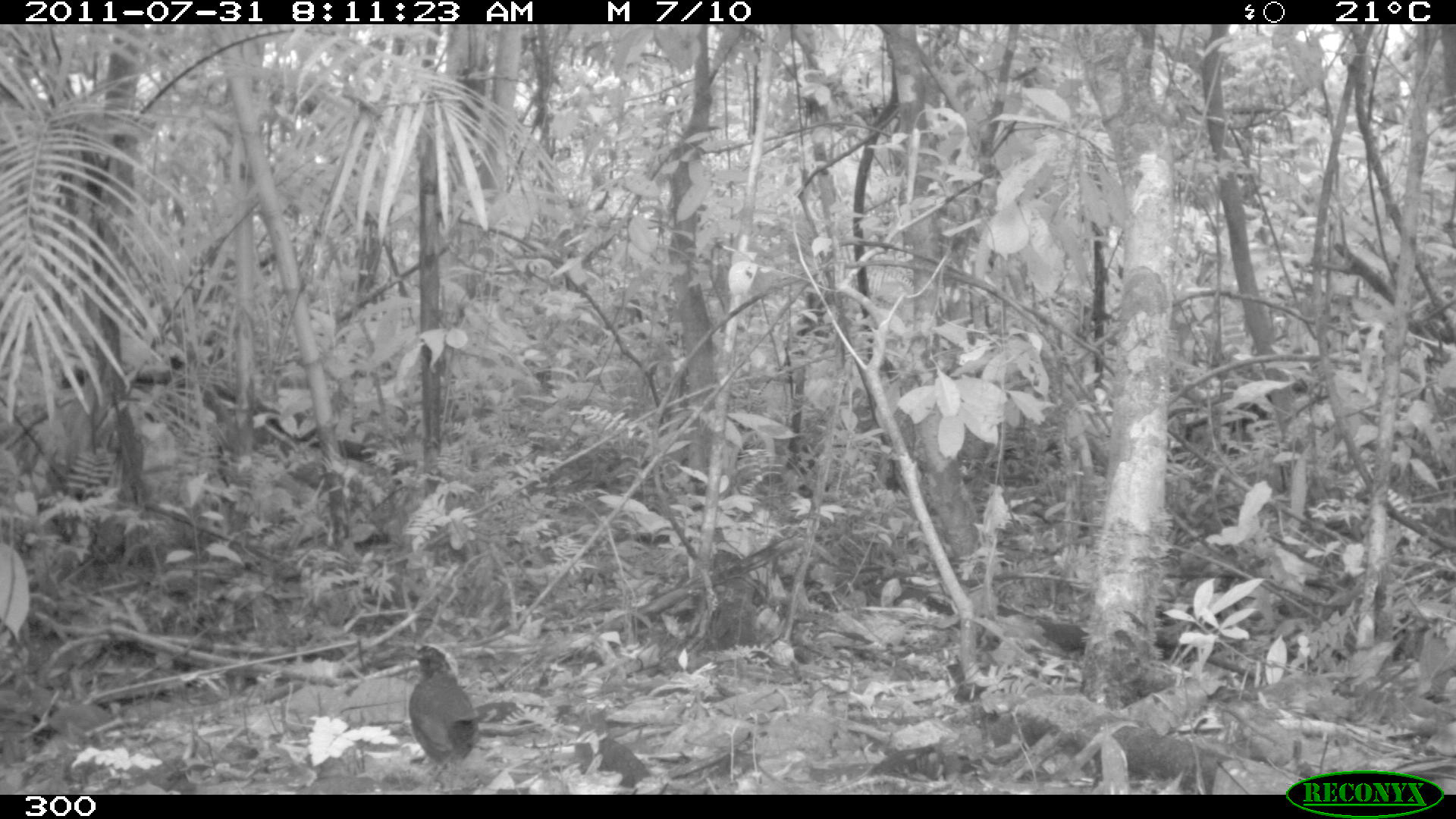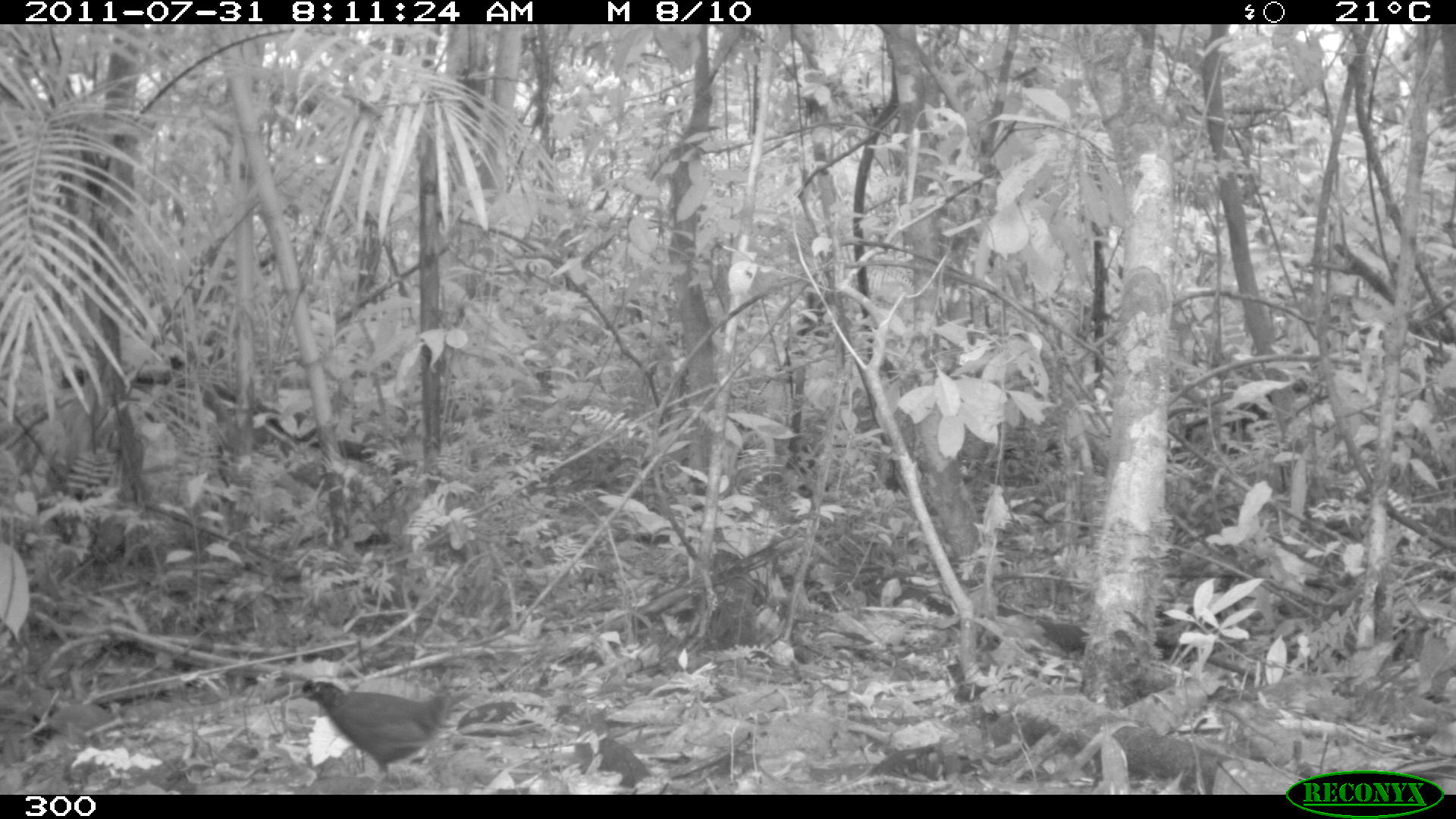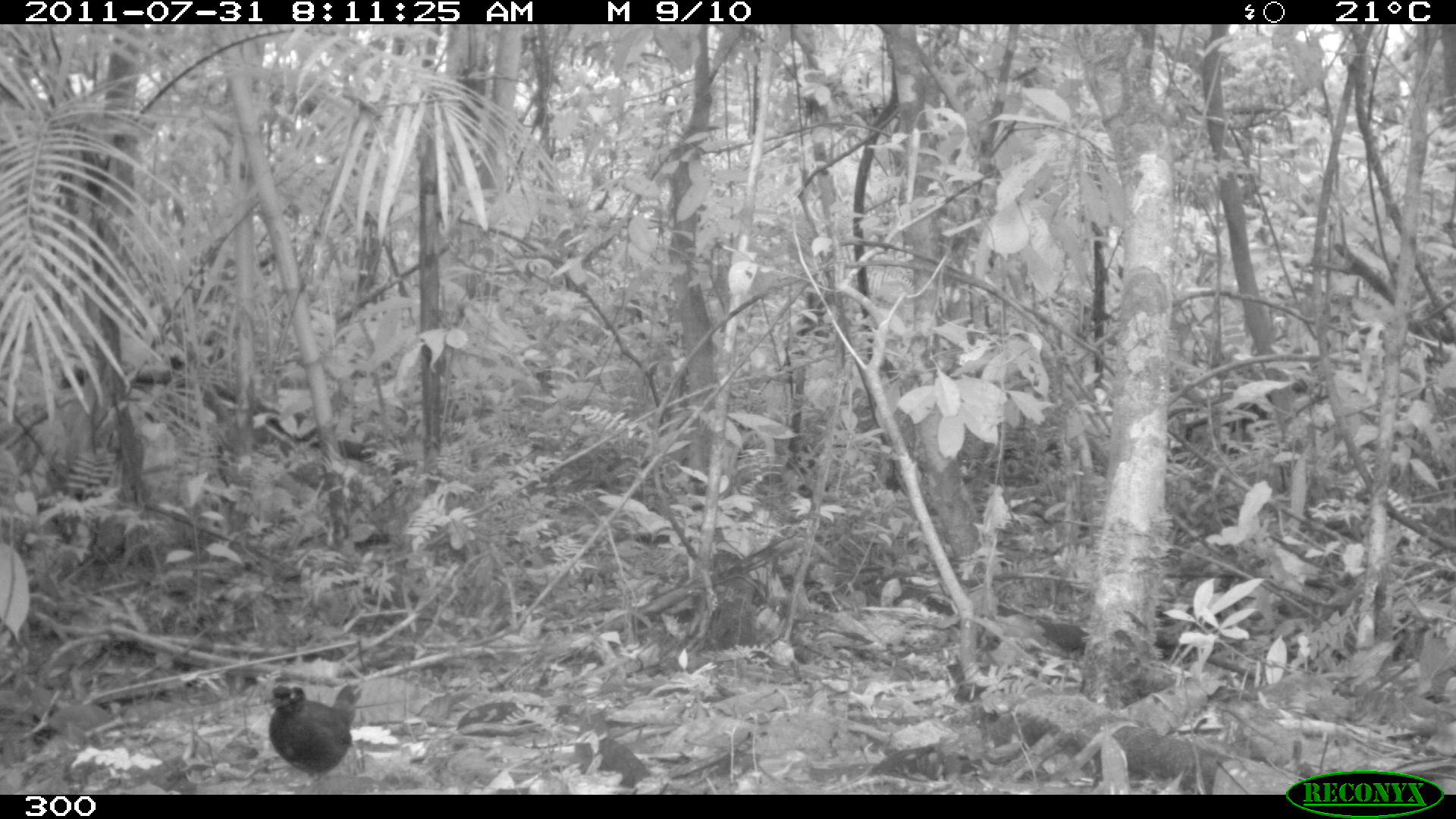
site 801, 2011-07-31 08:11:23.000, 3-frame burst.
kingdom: Animalia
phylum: Chordata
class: Aves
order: Passeriformes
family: Formicariidae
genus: Formicarius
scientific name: Formicarius analis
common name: black-faced antthrush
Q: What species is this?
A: Formicarius analis (black-faced antthrush).